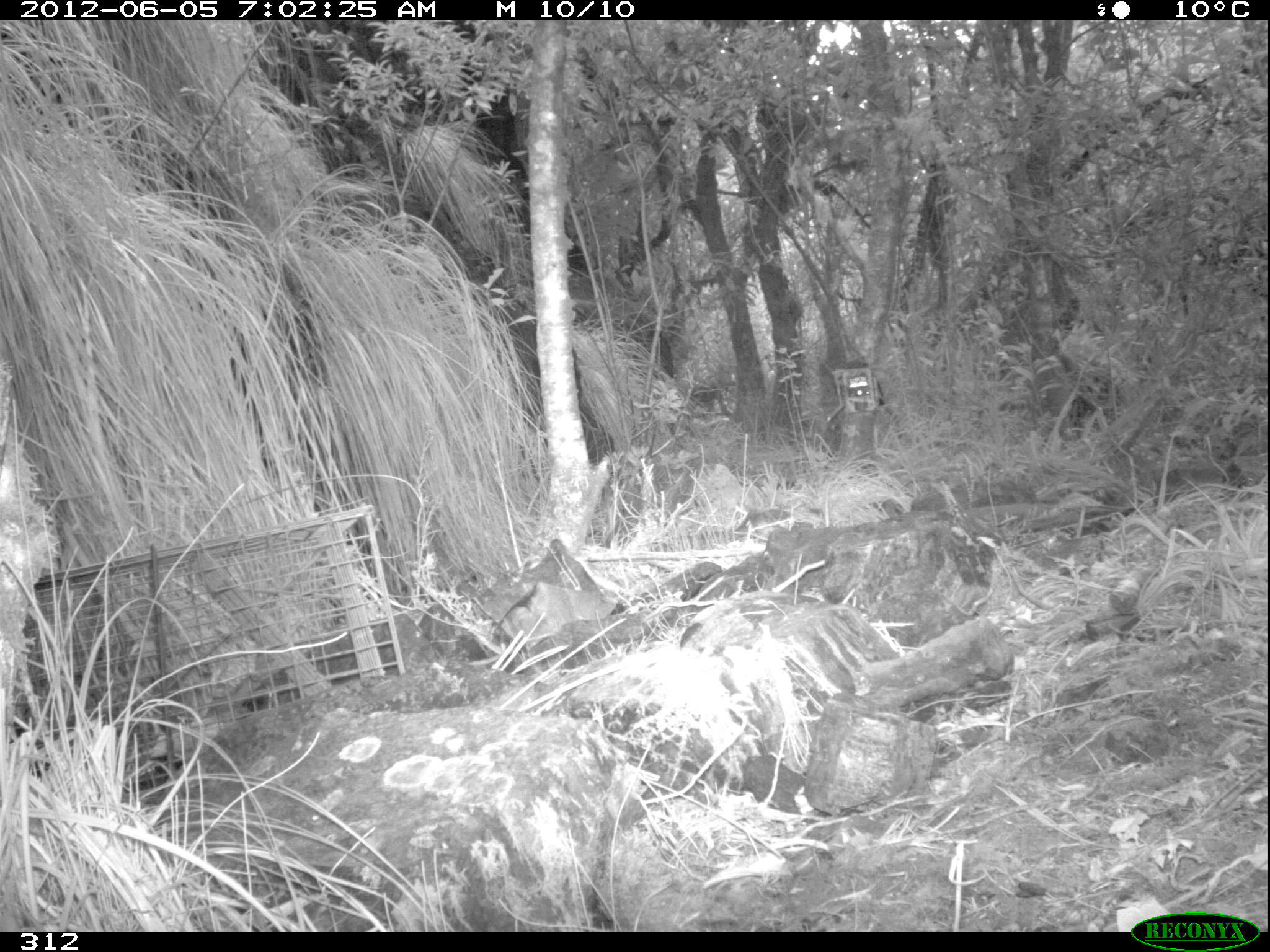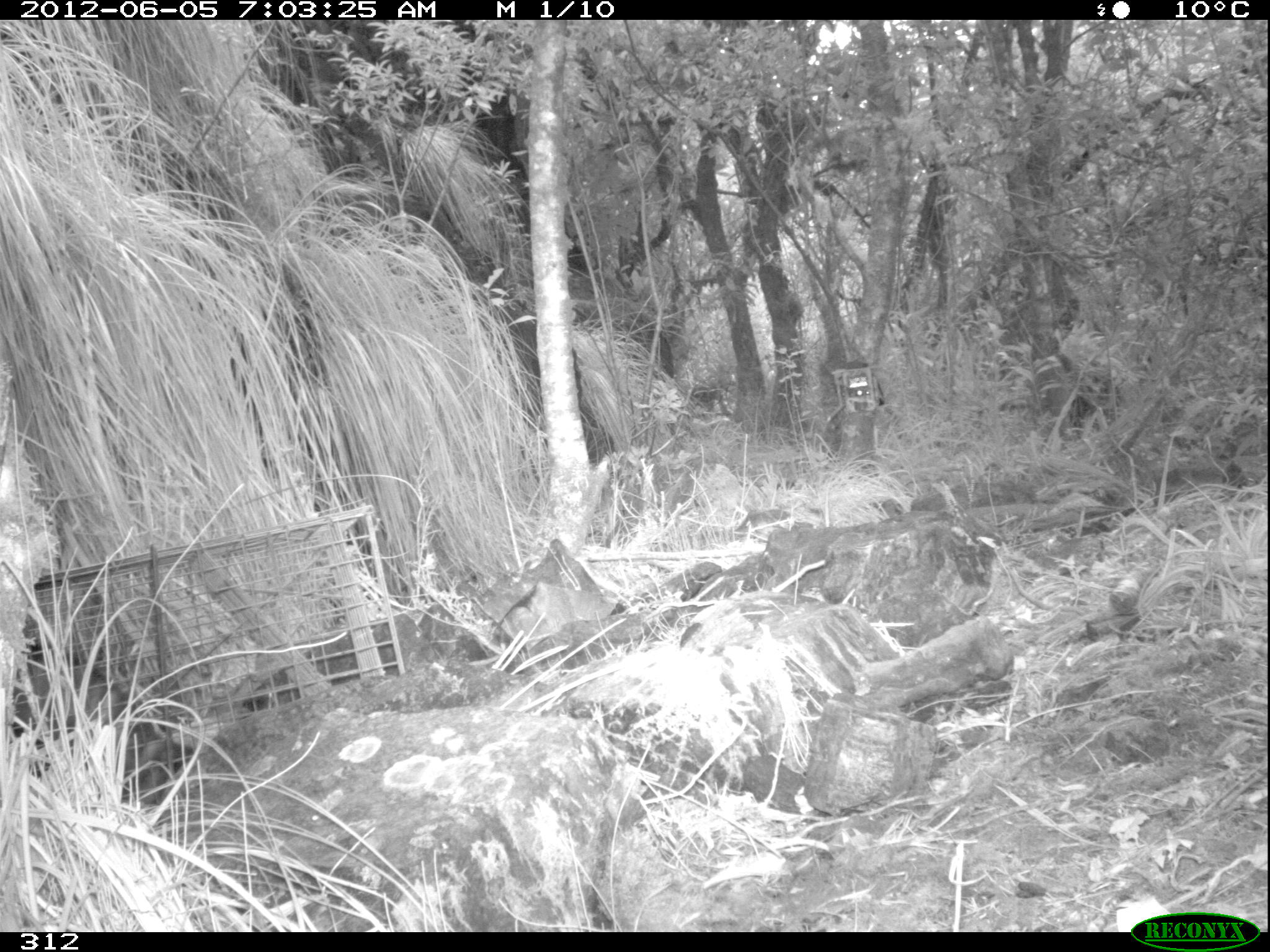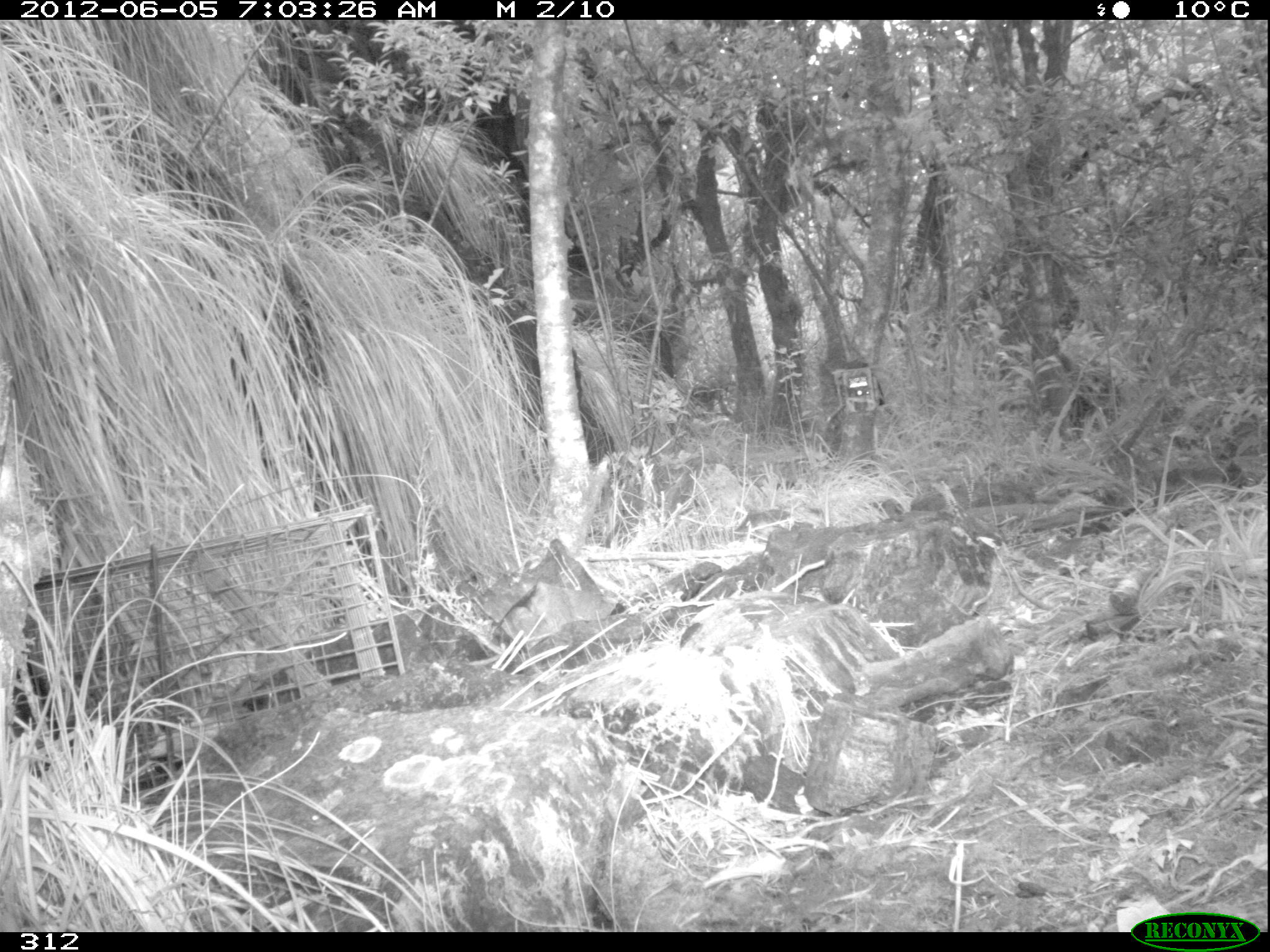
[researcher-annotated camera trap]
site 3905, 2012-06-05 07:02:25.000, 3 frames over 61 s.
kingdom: Animalia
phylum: Chordata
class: Mammalia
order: Didelphimorphia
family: Didelphidae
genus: Didelphis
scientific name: Didelphis pernigra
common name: andean white-eared opossum